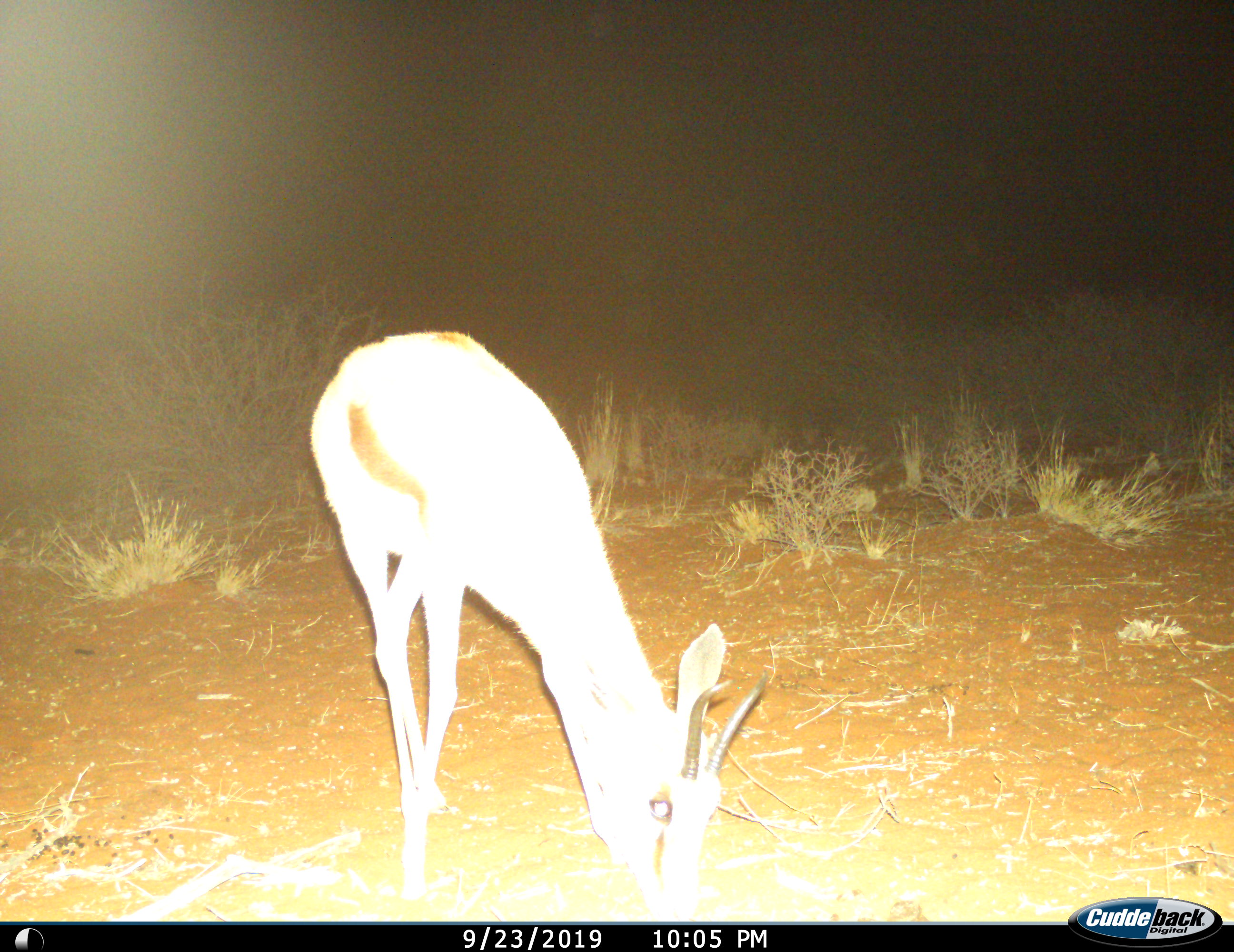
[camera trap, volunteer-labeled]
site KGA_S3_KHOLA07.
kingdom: Animalia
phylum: Chordata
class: Mammalia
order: Artiodactyla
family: Bovidae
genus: Antidorcas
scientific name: Antidorcas marsupialis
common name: springbok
Springbok (Antidorcas marsupialis), count 1. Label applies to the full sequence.